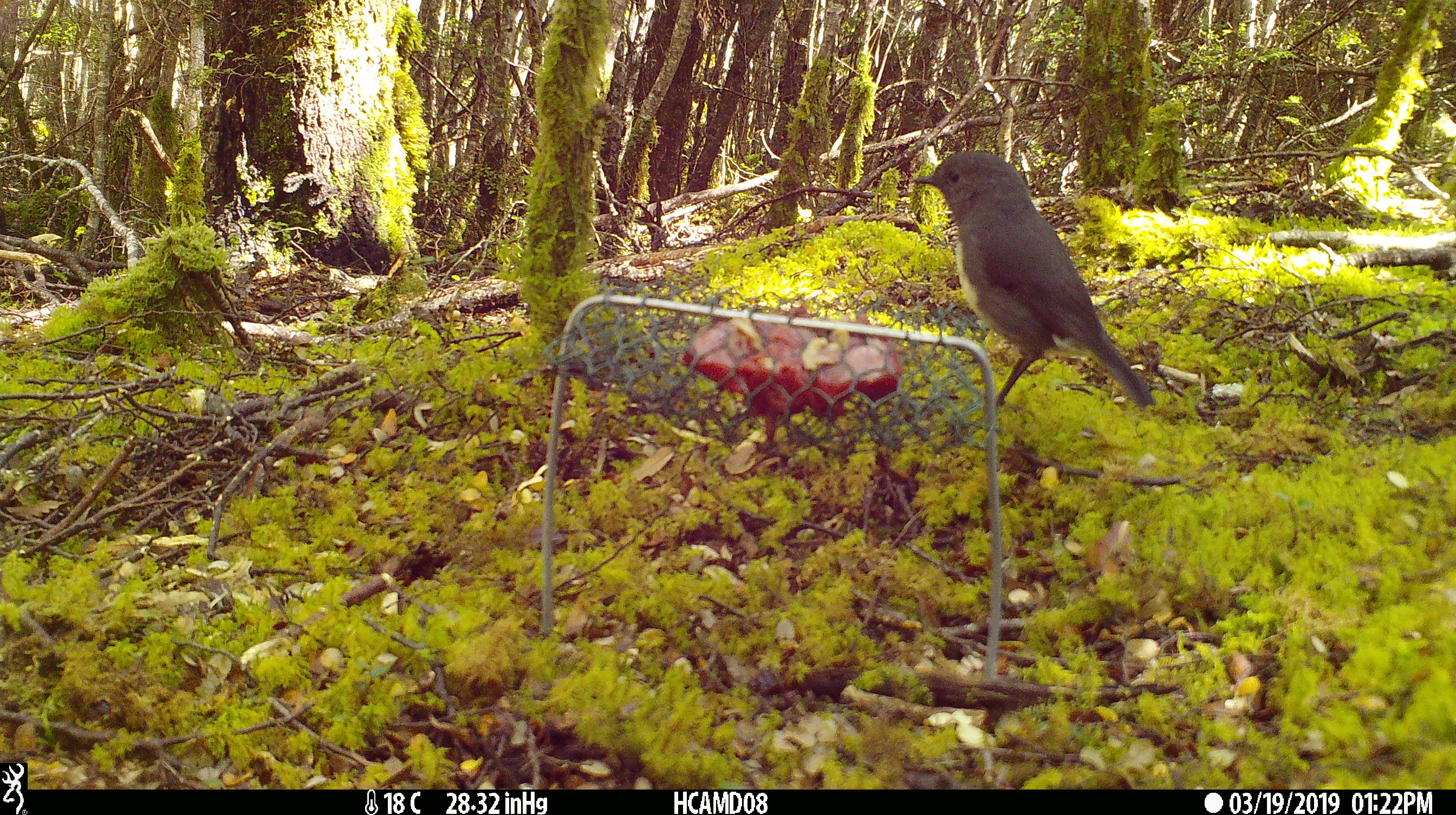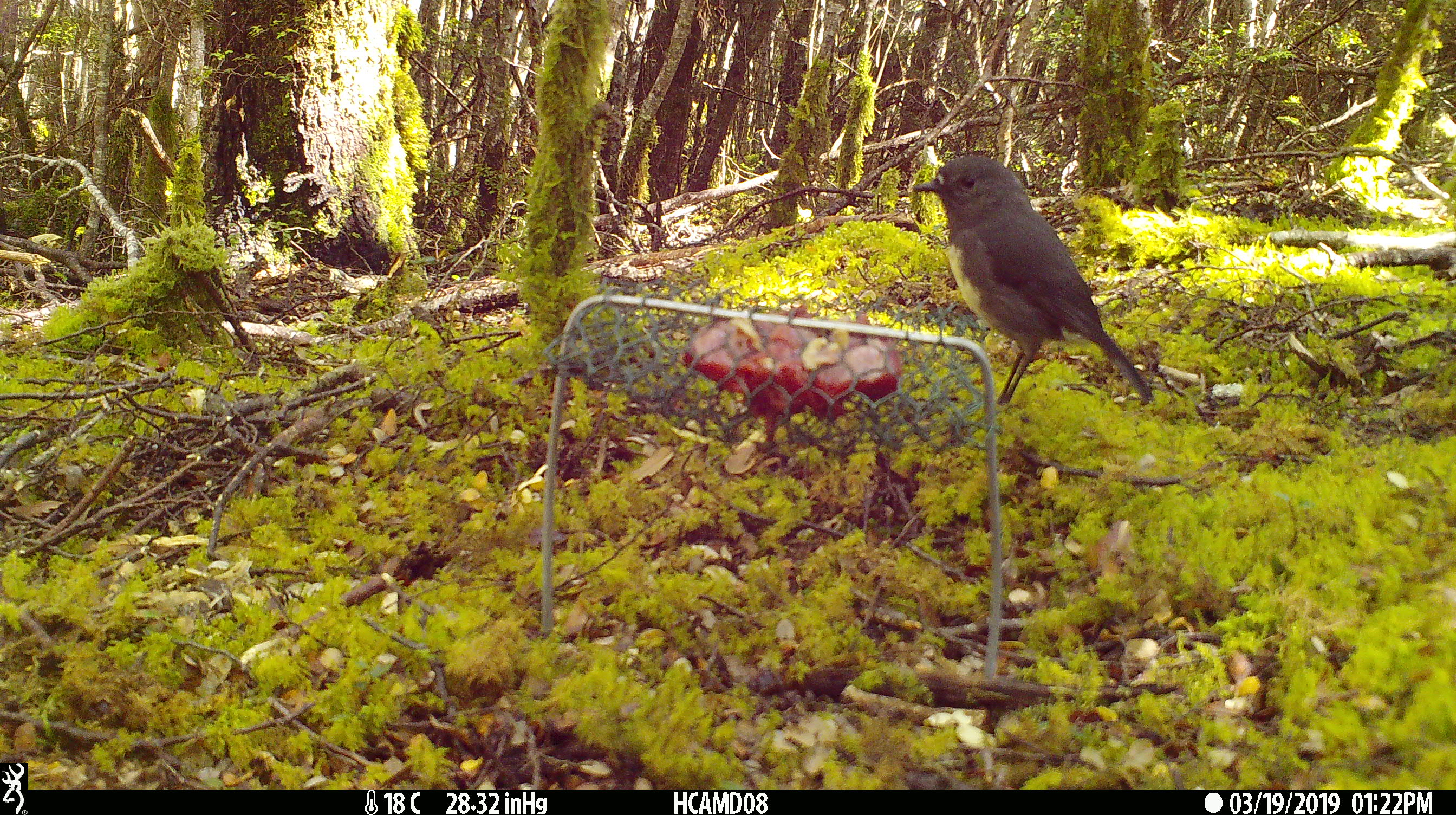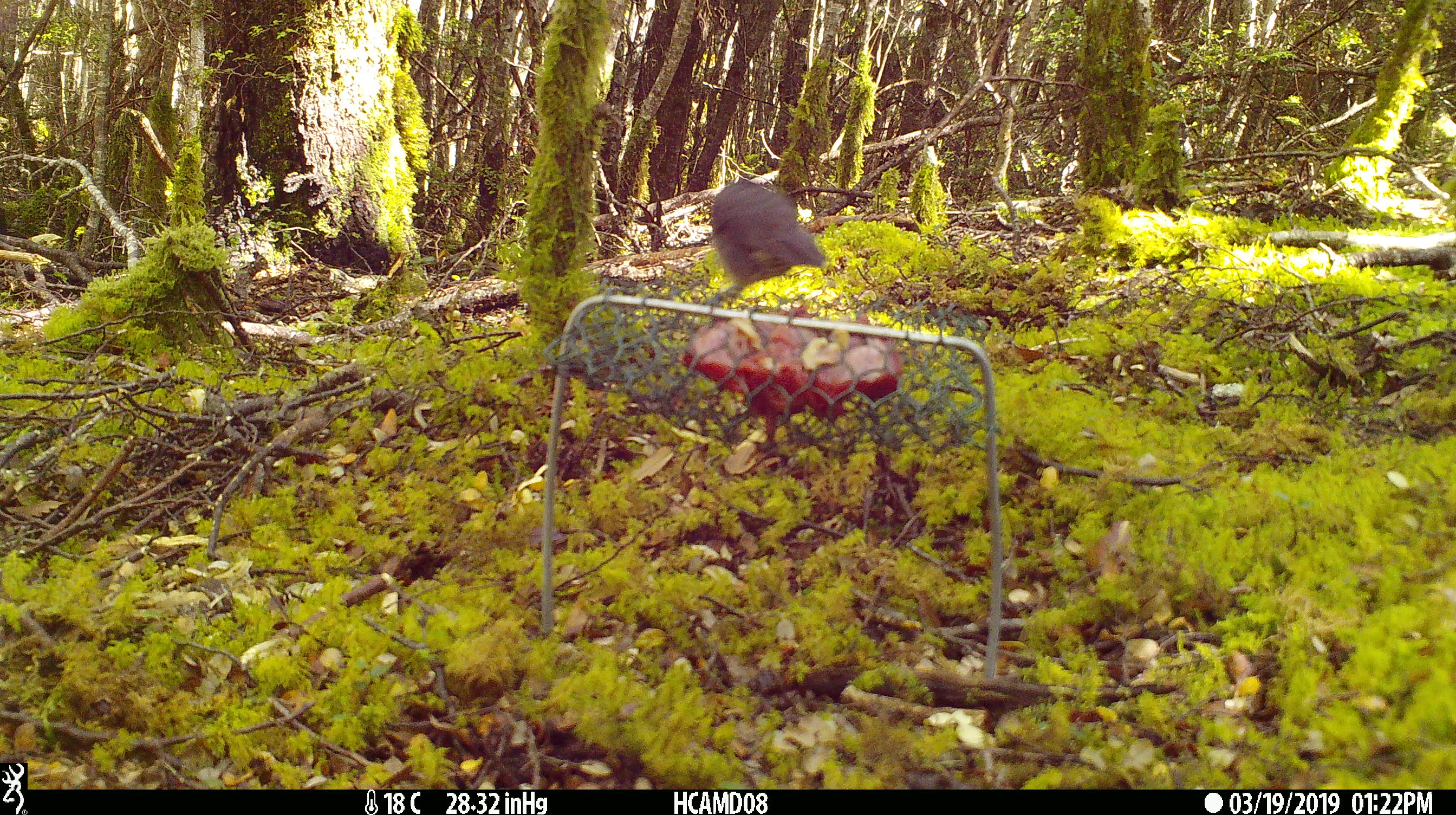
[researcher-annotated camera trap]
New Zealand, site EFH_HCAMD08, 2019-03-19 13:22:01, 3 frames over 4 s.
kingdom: Animalia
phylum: Chordata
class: Aves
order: Passeriformes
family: Petroicidae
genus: Petroica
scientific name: Petroica australis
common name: new zealand robin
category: robin